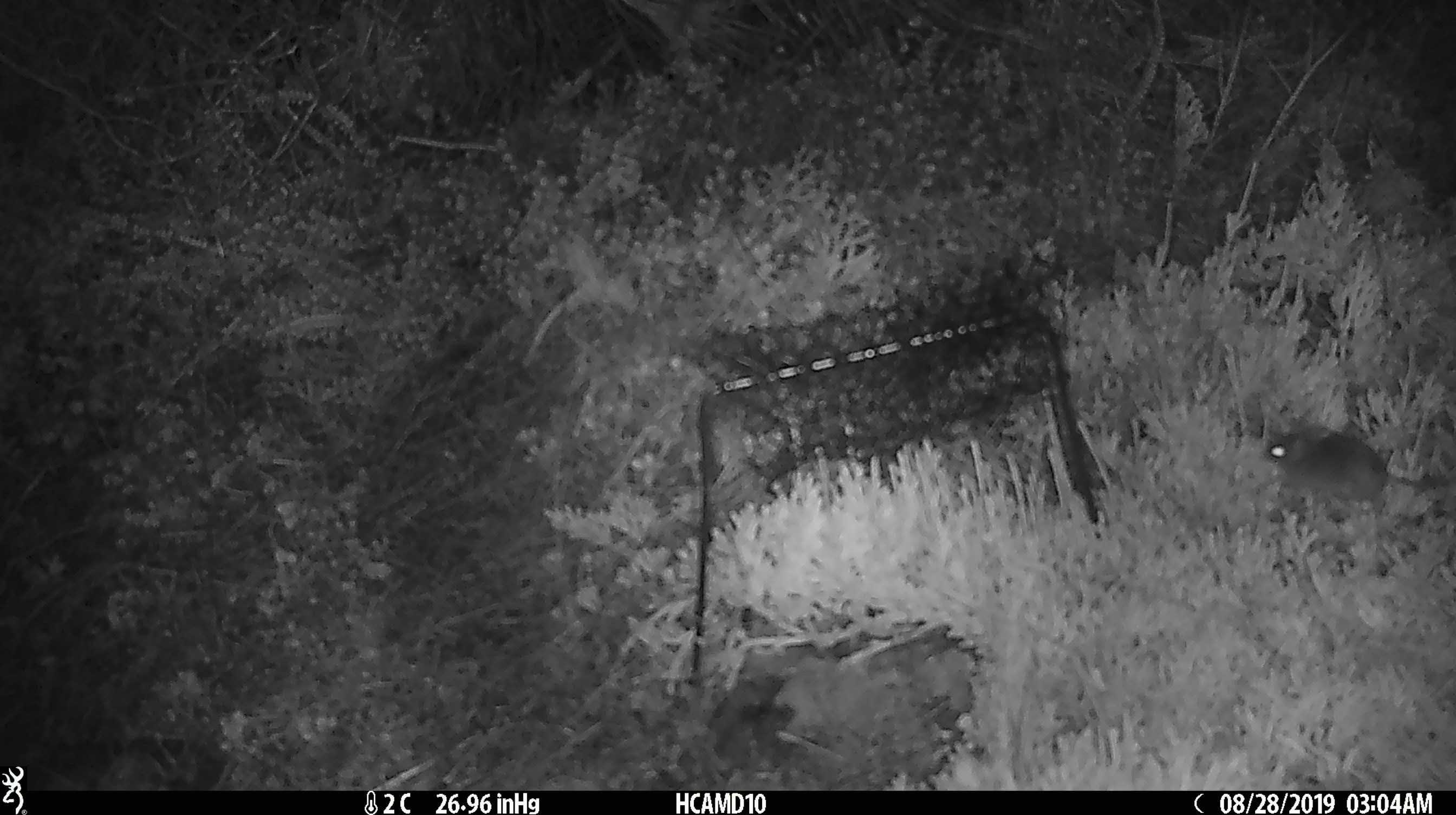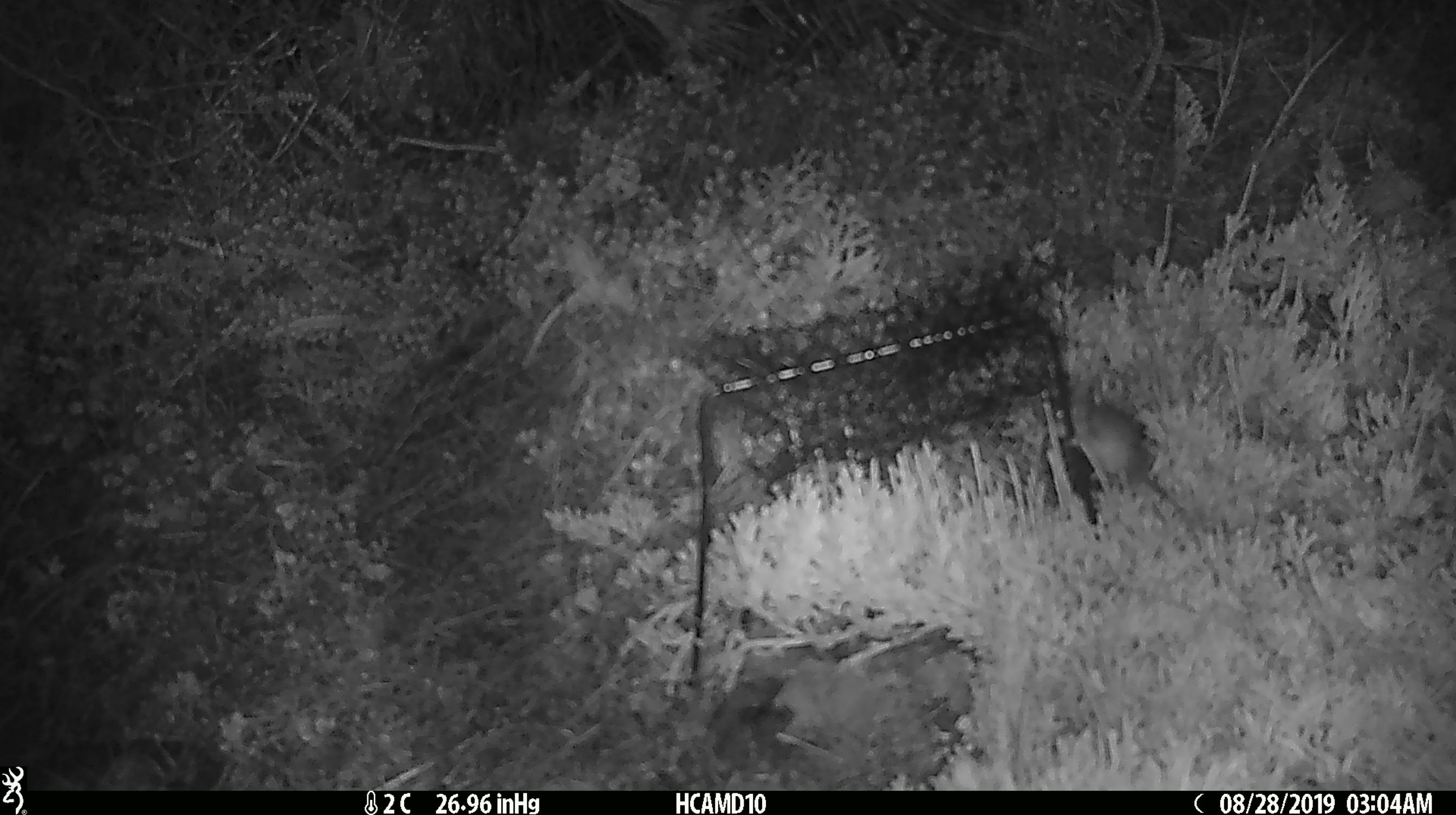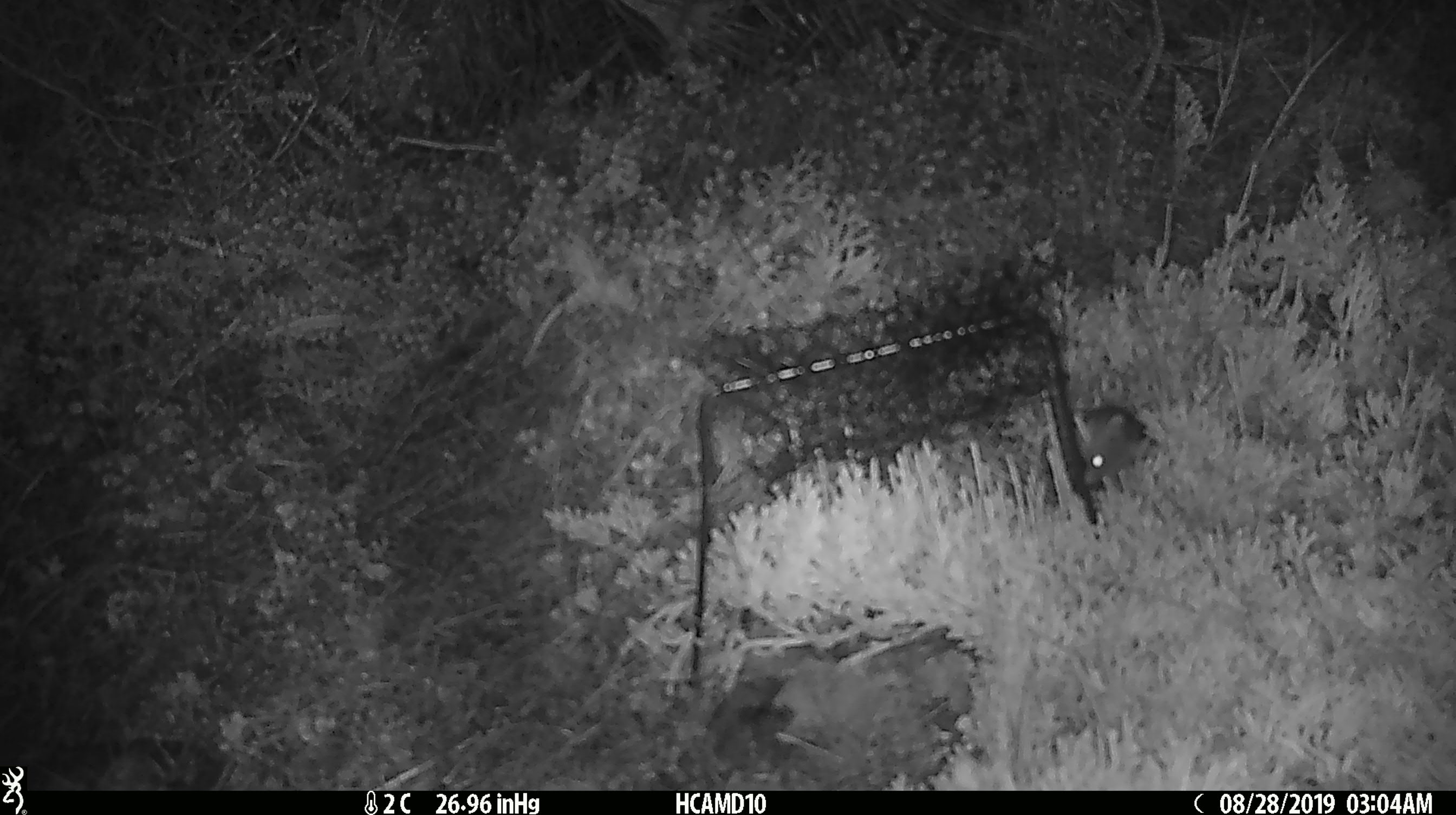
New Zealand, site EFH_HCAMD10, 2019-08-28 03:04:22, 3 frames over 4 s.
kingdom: Animalia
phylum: Chordata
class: Mammalia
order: Rodentia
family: Muridae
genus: Mus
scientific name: Mus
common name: mouse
Mouse (Mus).